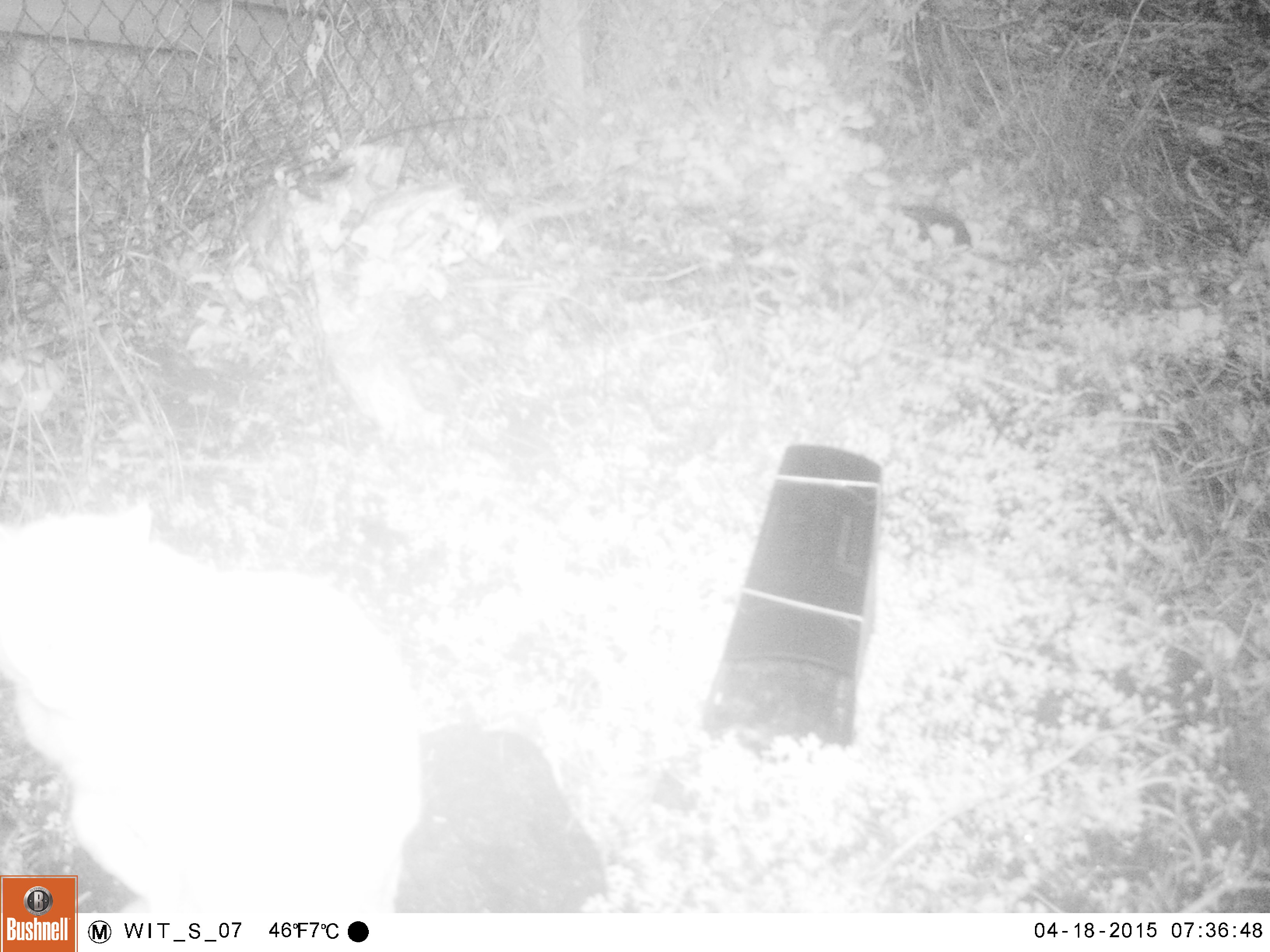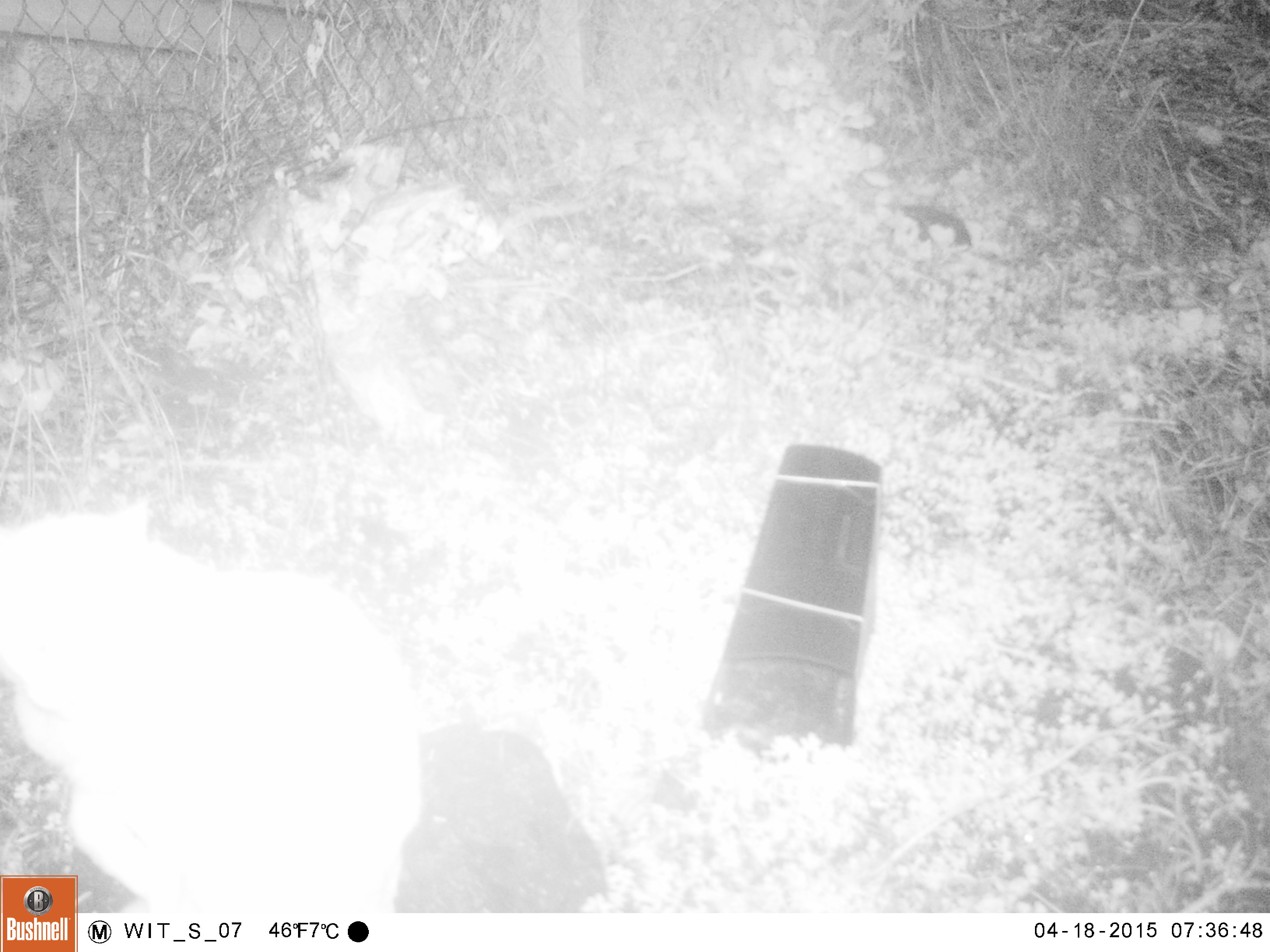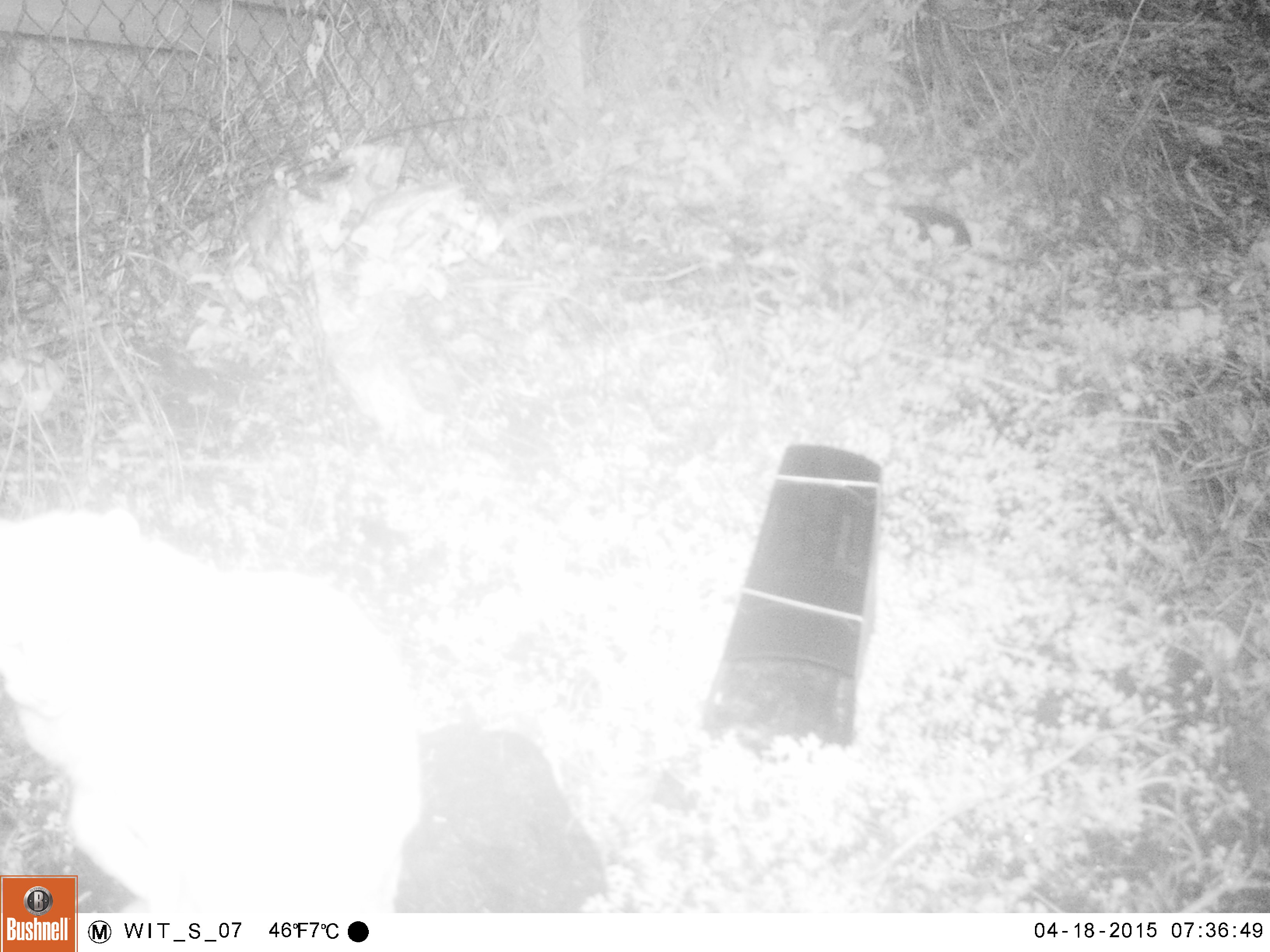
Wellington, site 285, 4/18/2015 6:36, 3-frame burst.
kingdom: Animalia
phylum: Chordata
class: Mammalia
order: Carnivora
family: Felidae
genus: Felis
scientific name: Felis catus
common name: cat